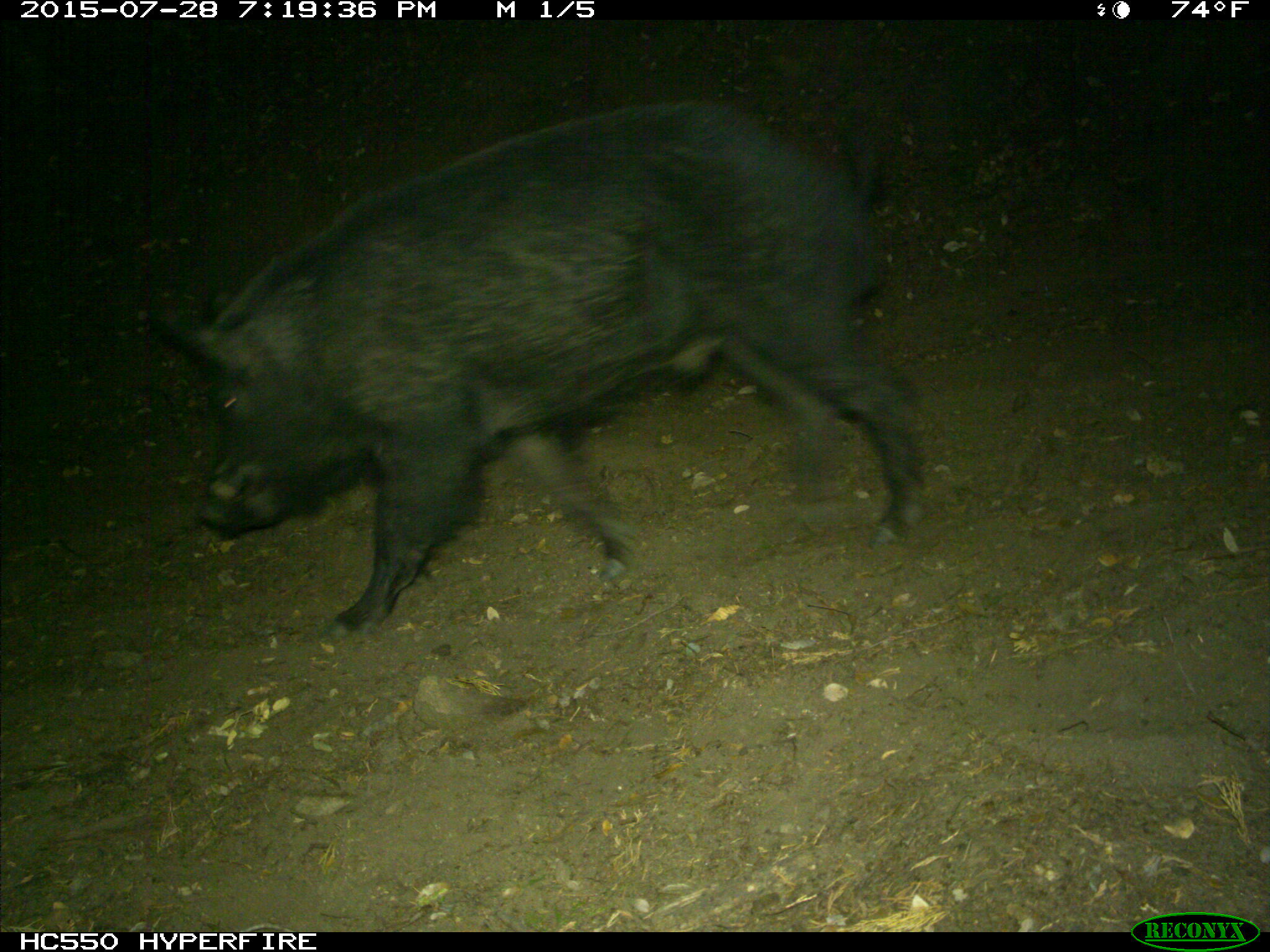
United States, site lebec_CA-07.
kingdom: Animalia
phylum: Chordata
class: Mammalia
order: Artiodactyla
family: Suidae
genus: Sus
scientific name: Sus scrofa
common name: wild boar